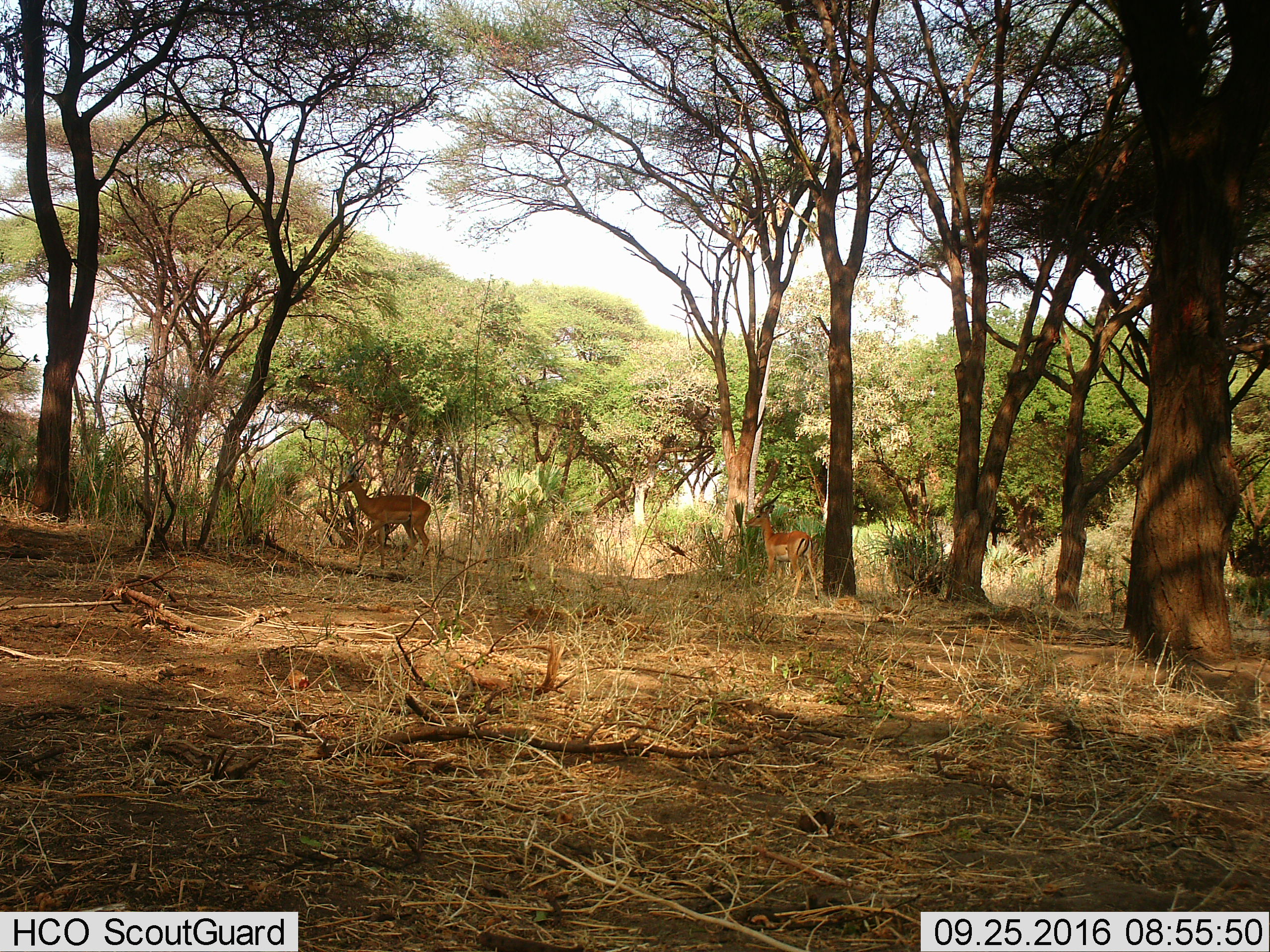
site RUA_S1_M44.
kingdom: Animalia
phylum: Chordata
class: Mammalia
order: Artiodactyla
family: Bovidae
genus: Aepyceros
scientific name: Aepyceros melampus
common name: impala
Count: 2.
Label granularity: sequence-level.